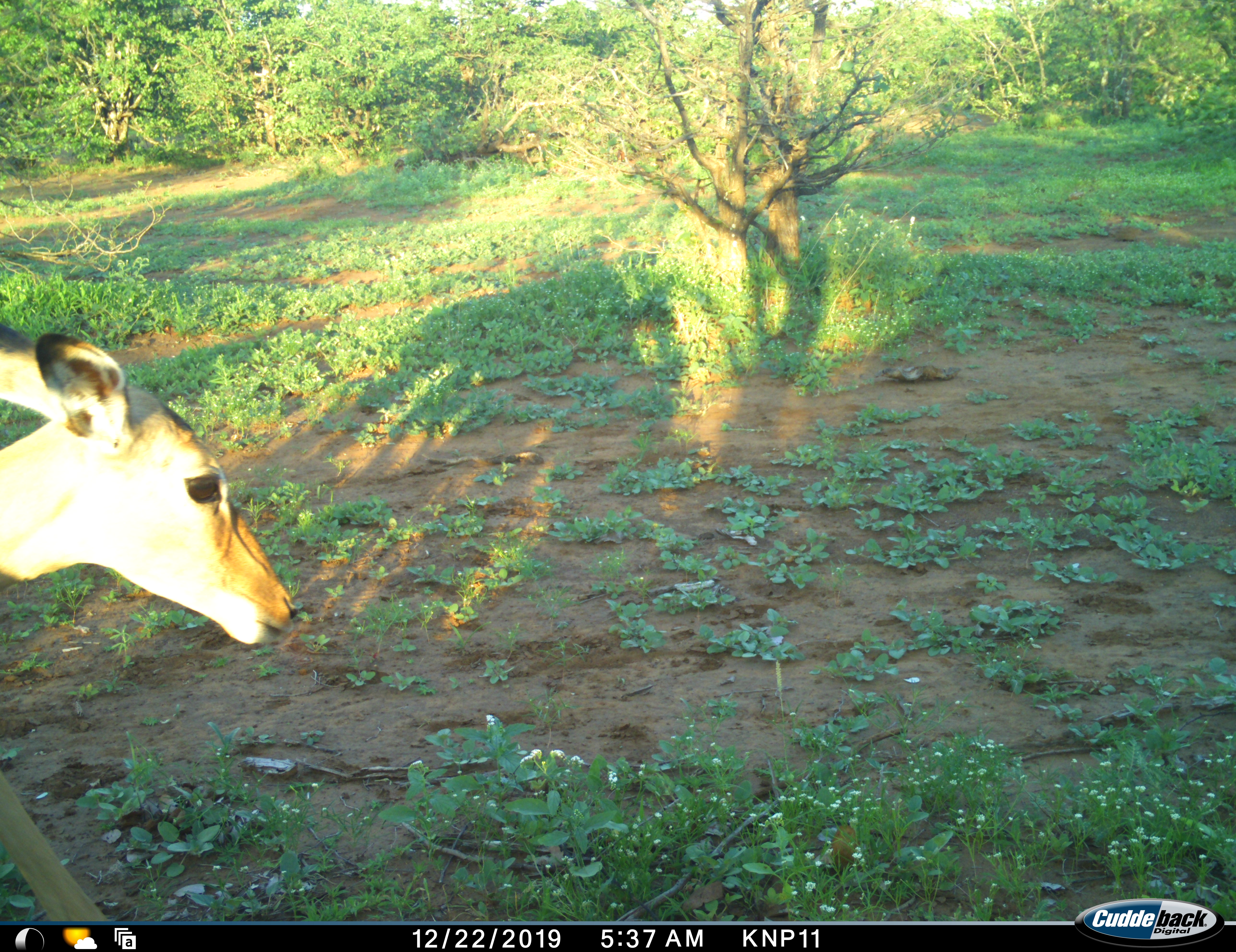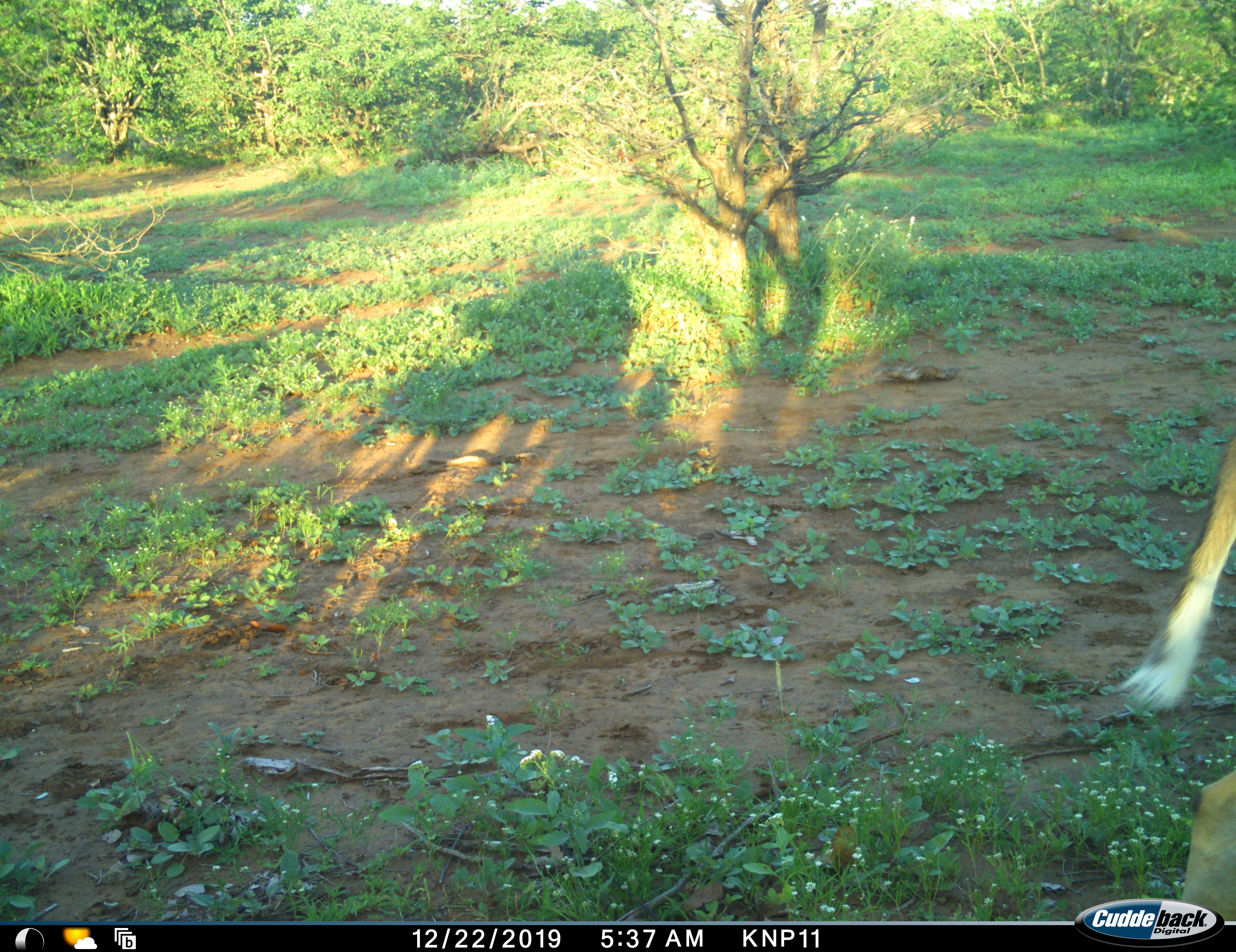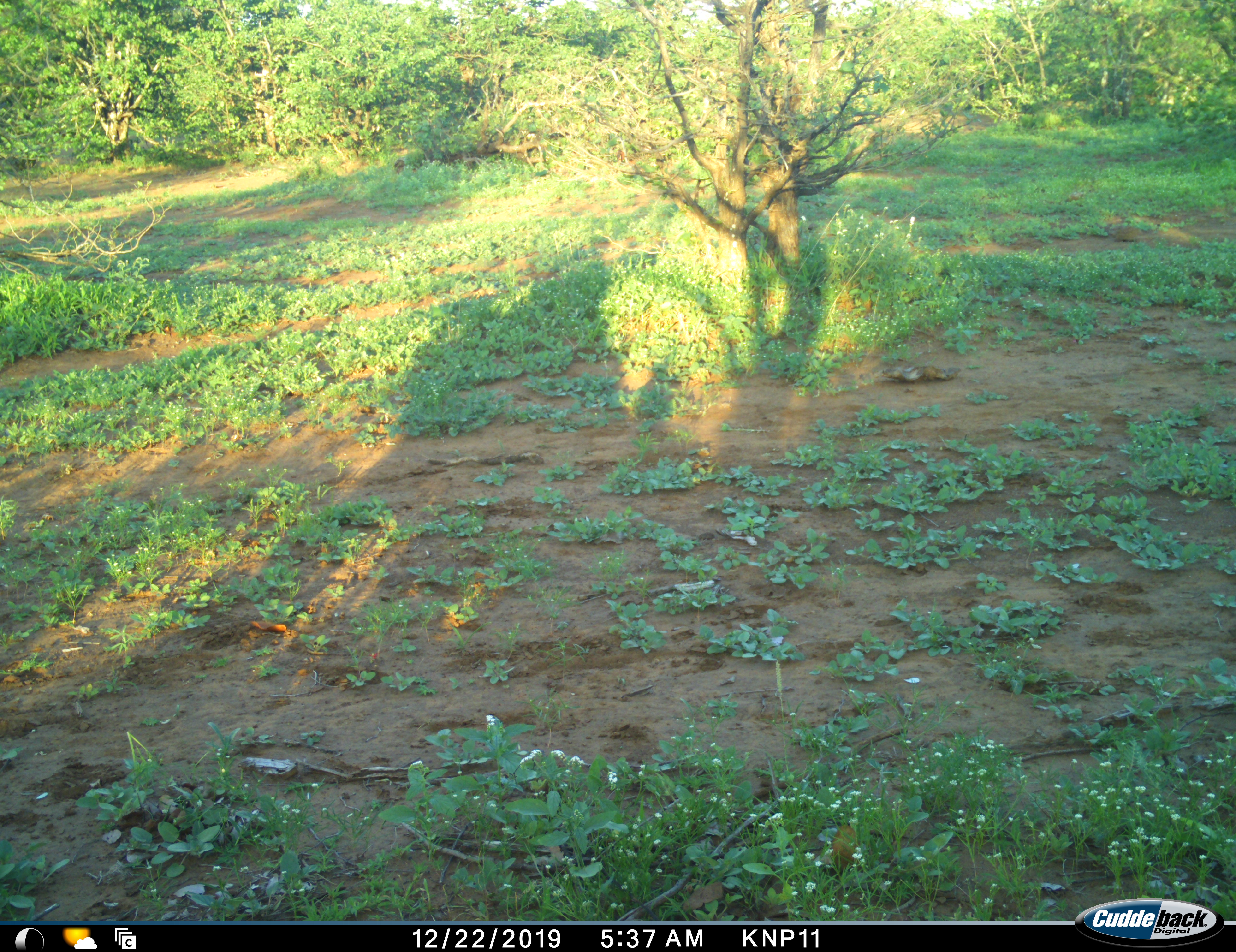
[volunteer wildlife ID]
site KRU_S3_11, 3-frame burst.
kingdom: Animalia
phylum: Chordata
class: Mammalia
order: Artiodactyla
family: Bovidae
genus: Aepyceros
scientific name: Aepyceros melampus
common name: impala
Impala (Aepyceros melampus), count 1. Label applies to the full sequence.